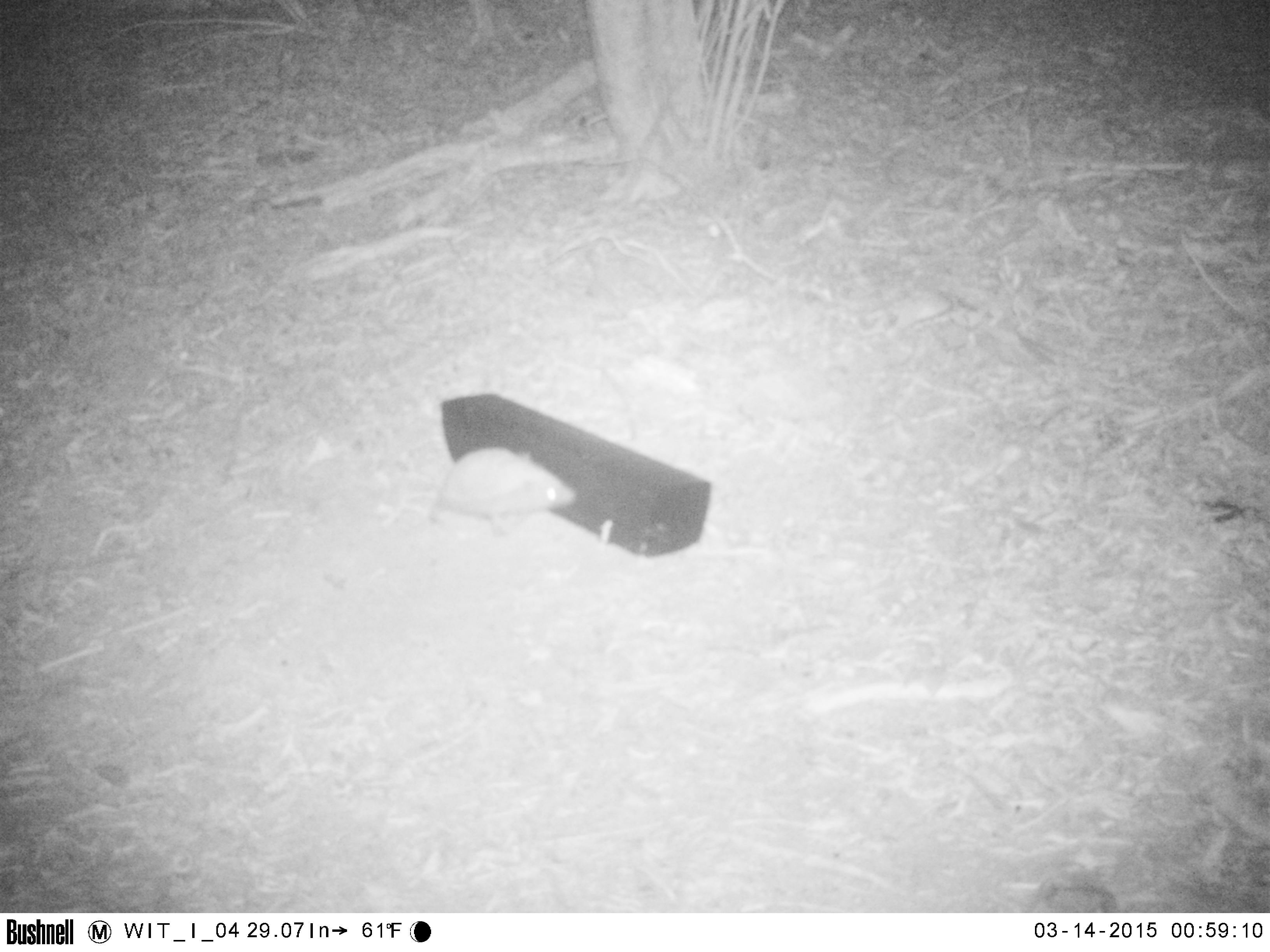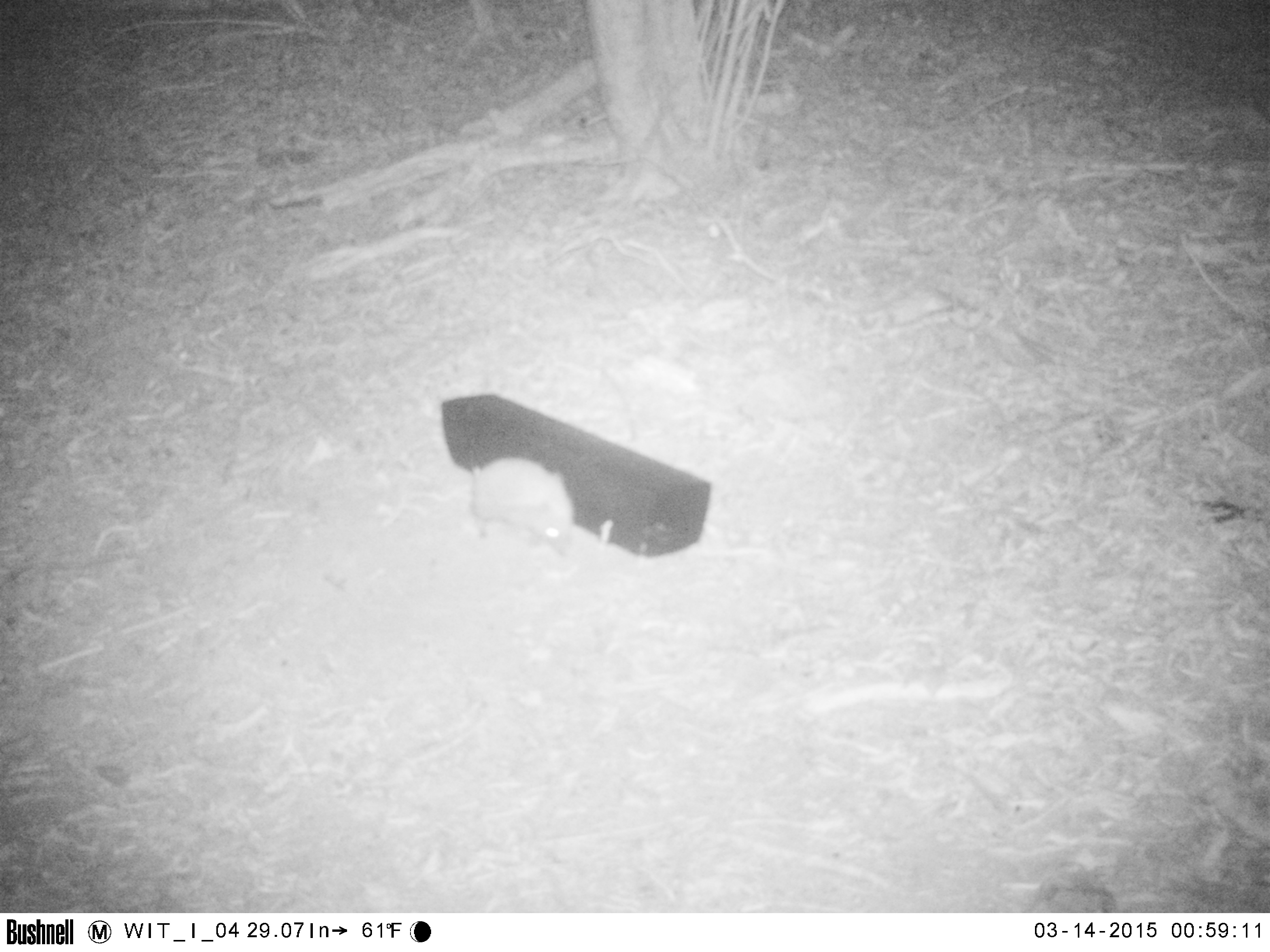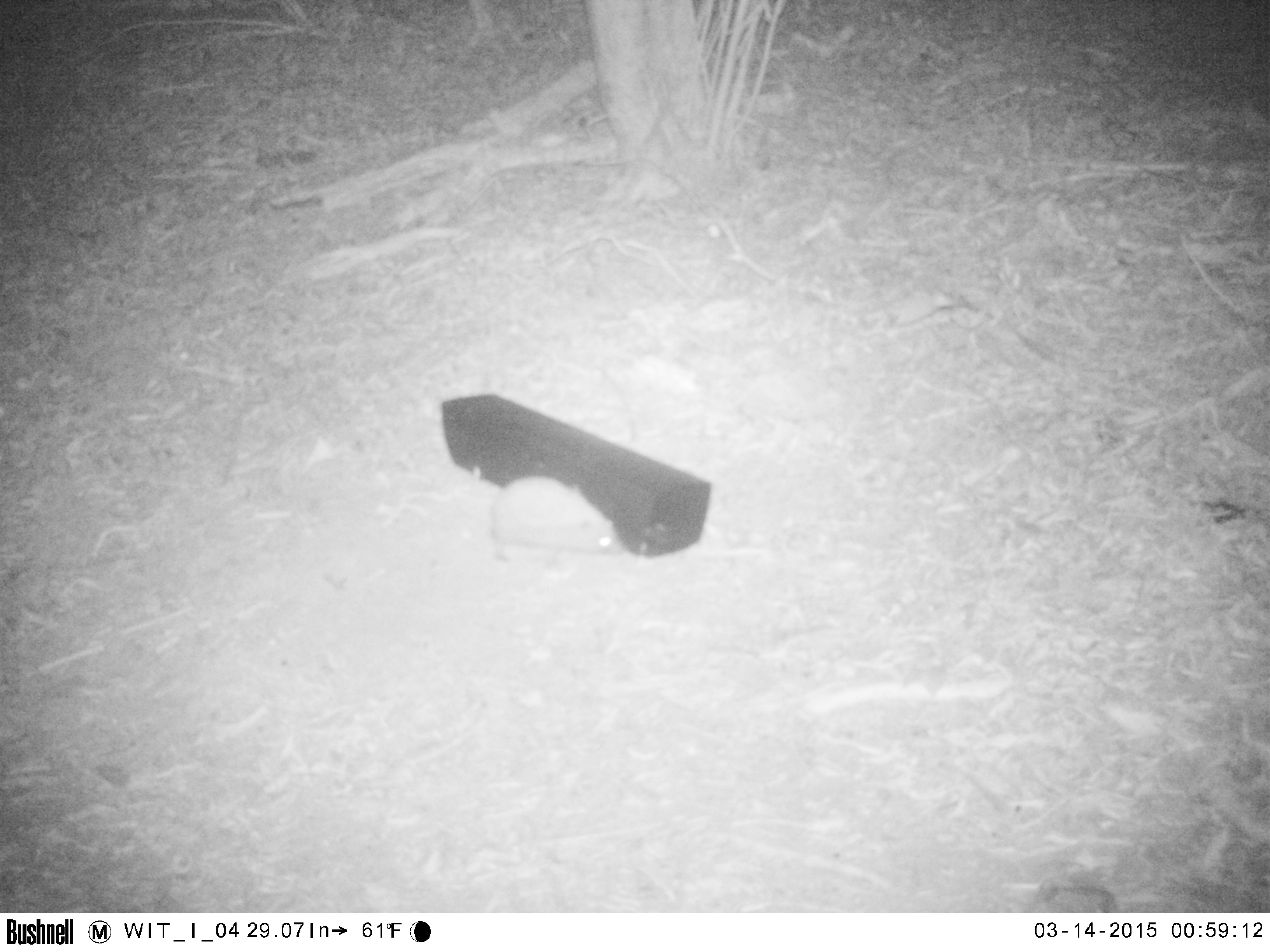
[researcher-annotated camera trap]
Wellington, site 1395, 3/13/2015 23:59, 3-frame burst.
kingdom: Animalia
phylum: Chordata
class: Mammalia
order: Eulipotyphla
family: Erinaceidae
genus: Erinaceus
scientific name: Erinaceus europaeus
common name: hedgehog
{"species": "hedgehog (Erinaceus europaeus)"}